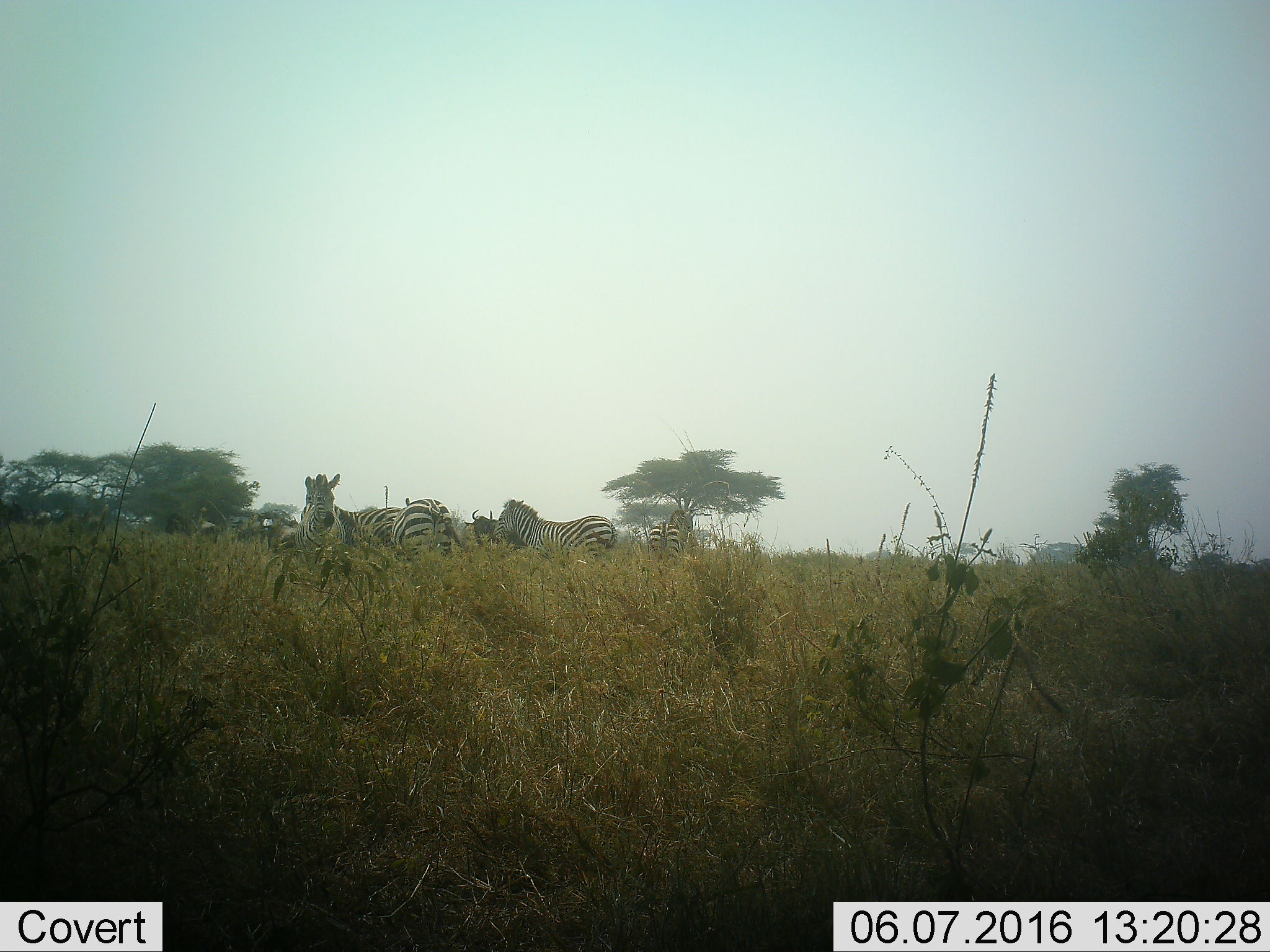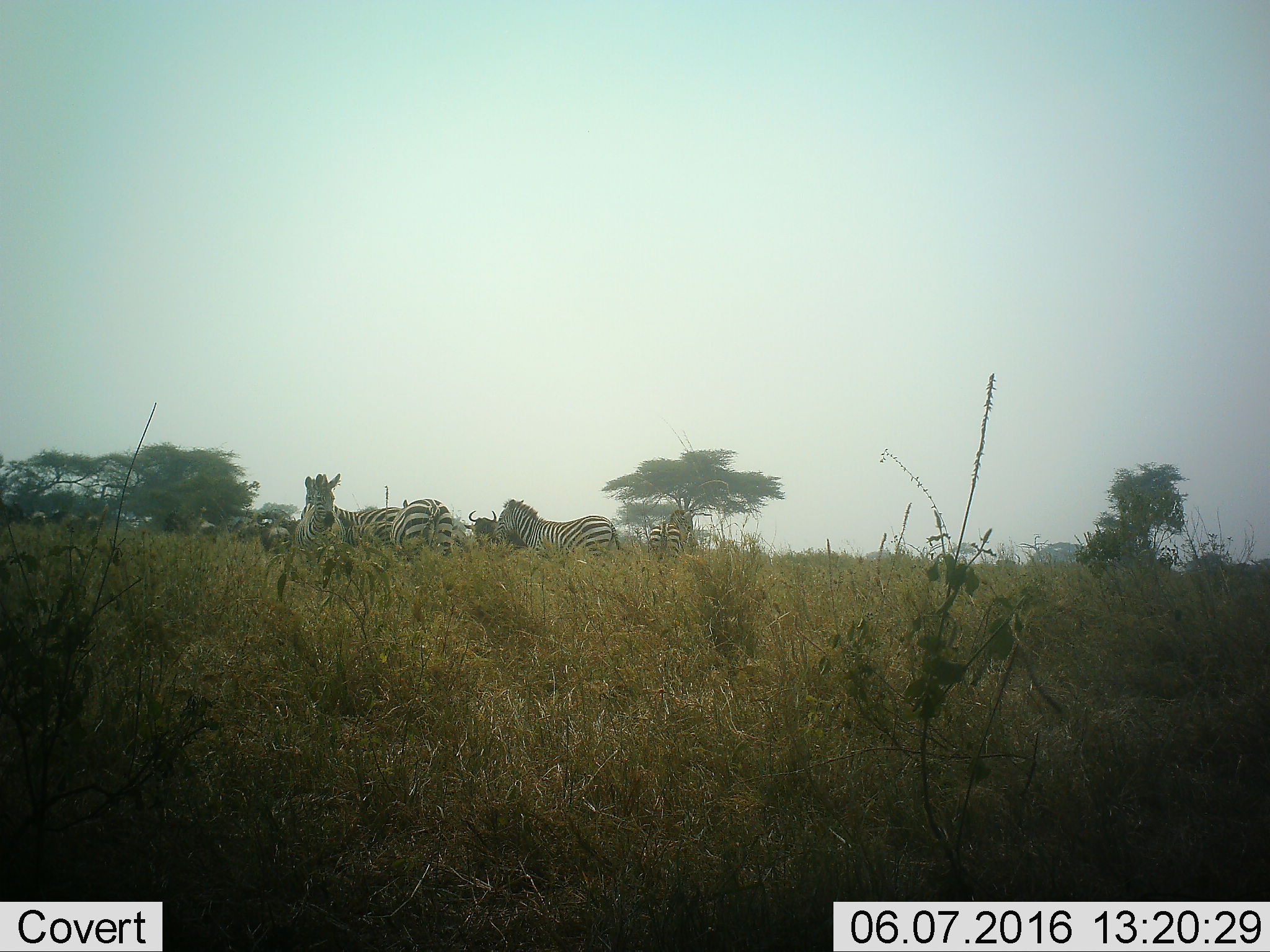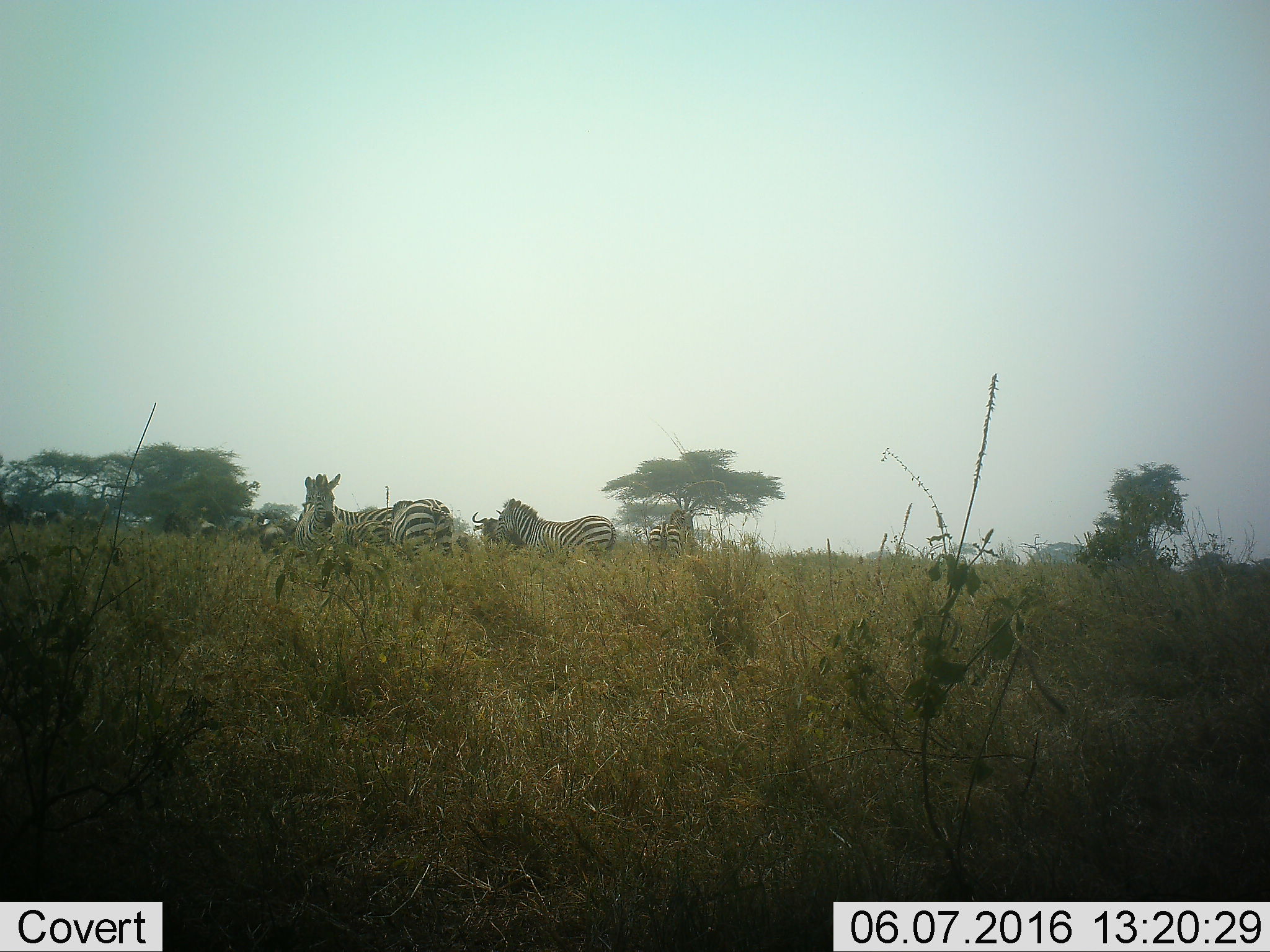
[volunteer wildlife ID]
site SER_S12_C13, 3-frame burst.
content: unidentified animal